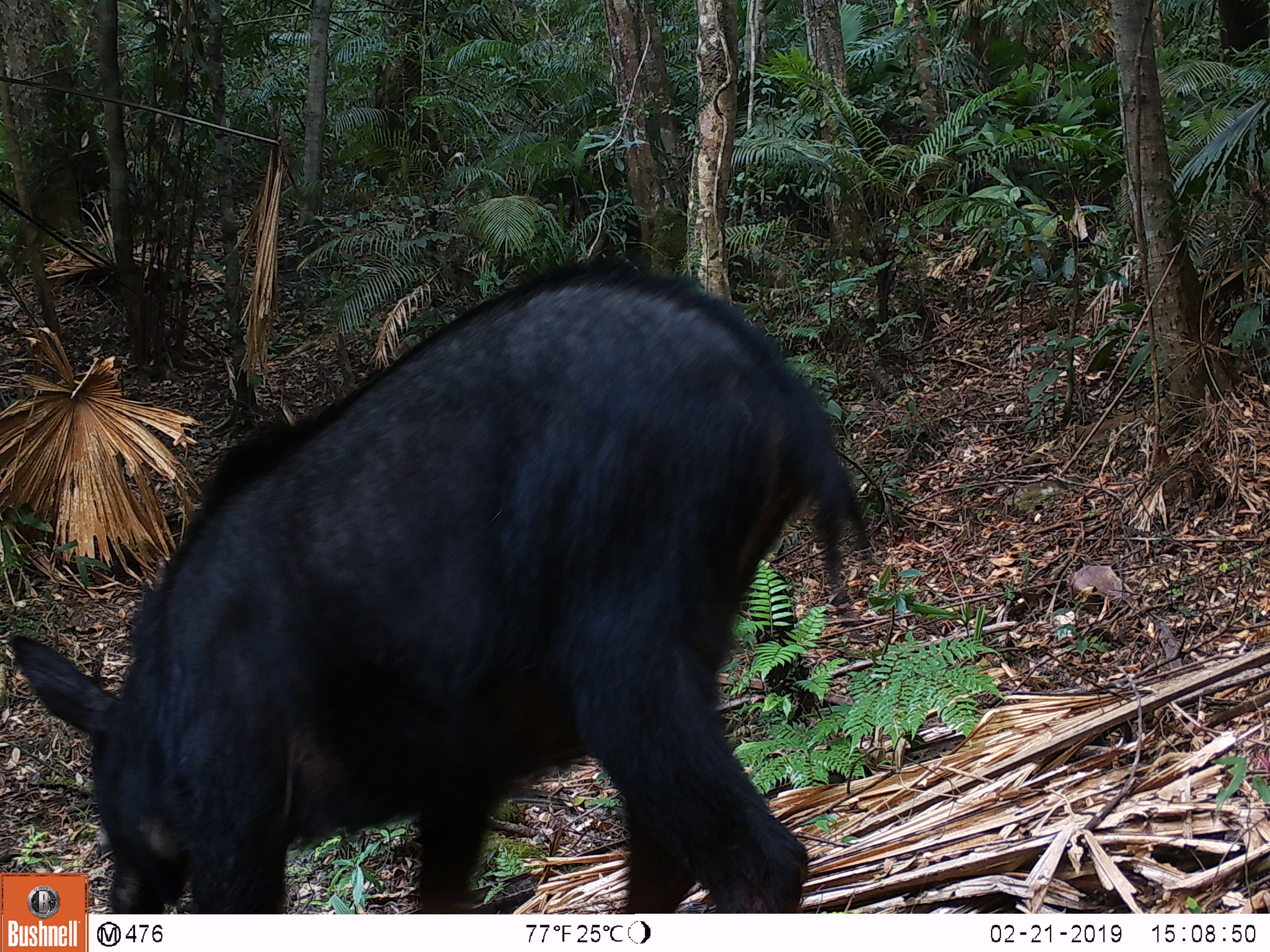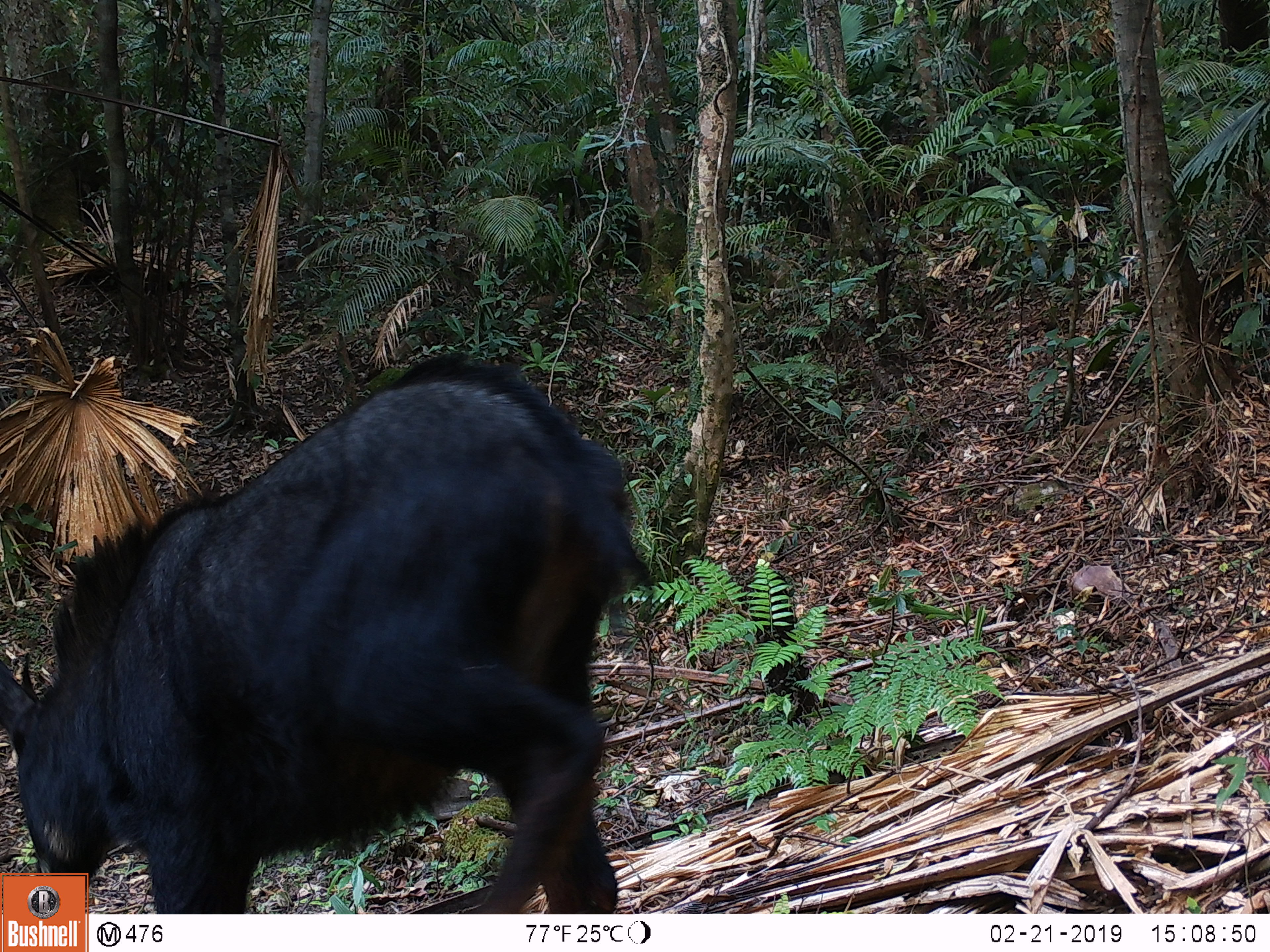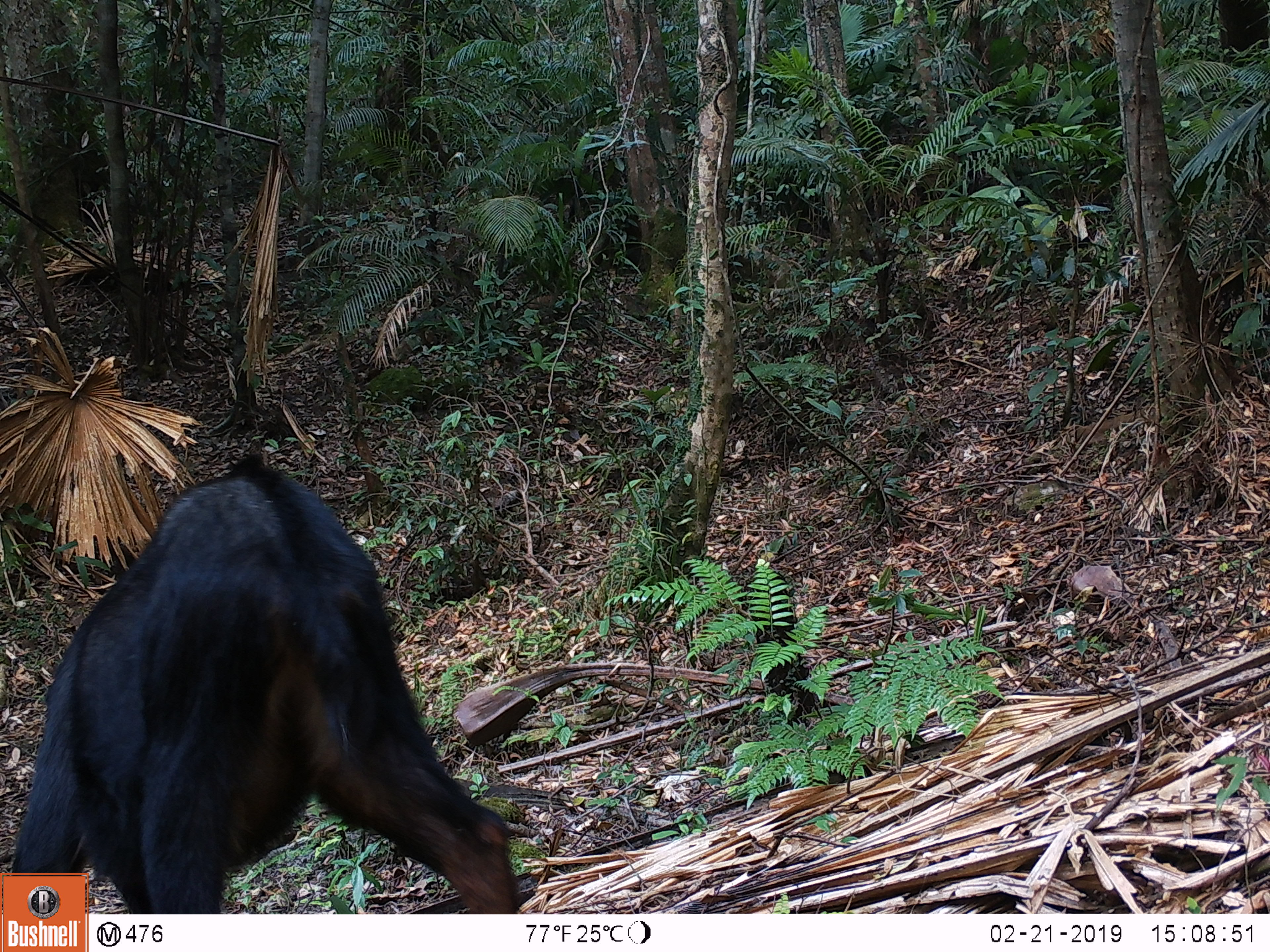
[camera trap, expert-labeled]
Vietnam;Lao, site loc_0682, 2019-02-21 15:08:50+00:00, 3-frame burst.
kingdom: Animalia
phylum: Chordata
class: Mammalia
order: Artiodactyla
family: Bovidae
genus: Capricornis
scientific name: Capricornis sumatraensis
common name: chinese serow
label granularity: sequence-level